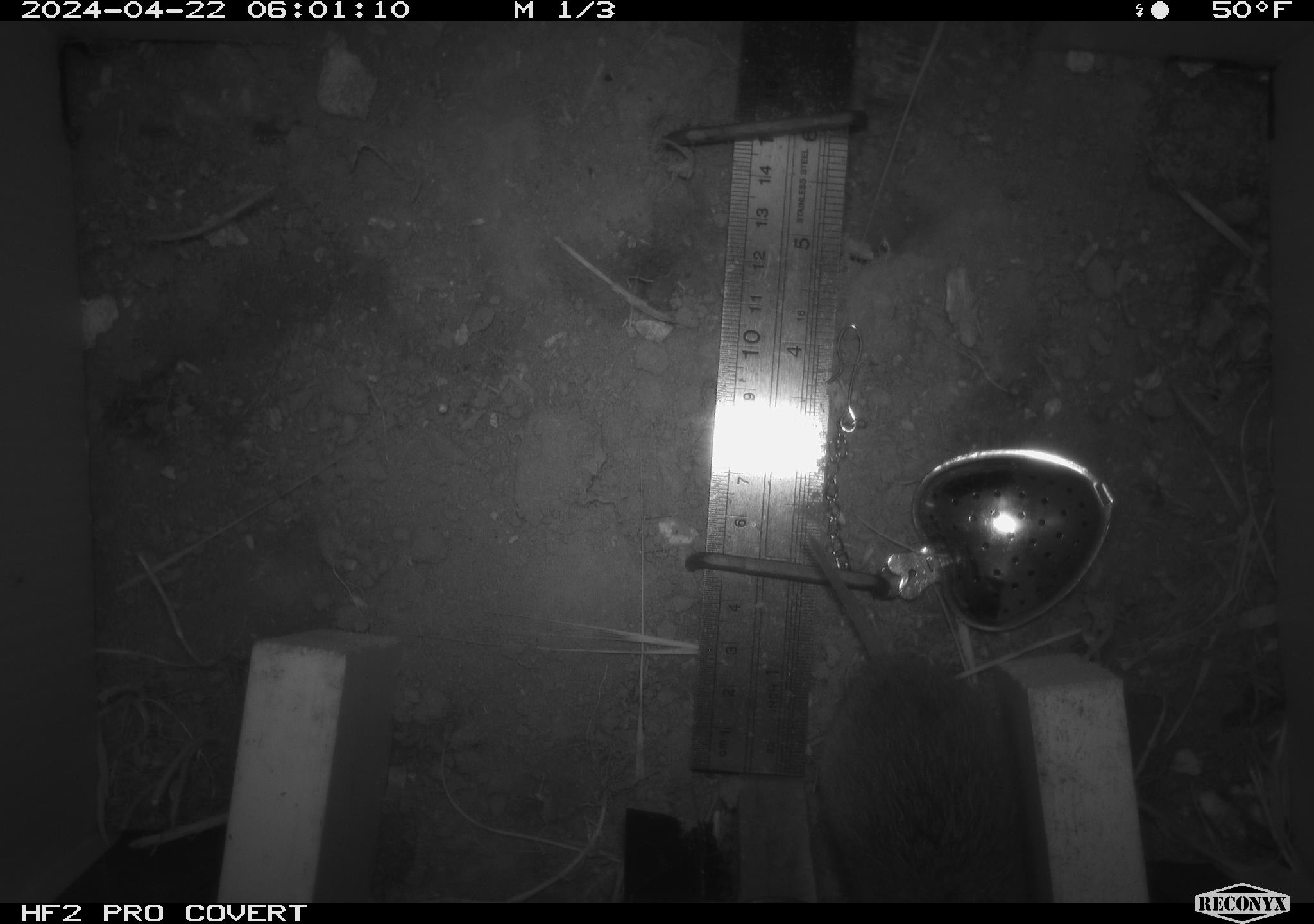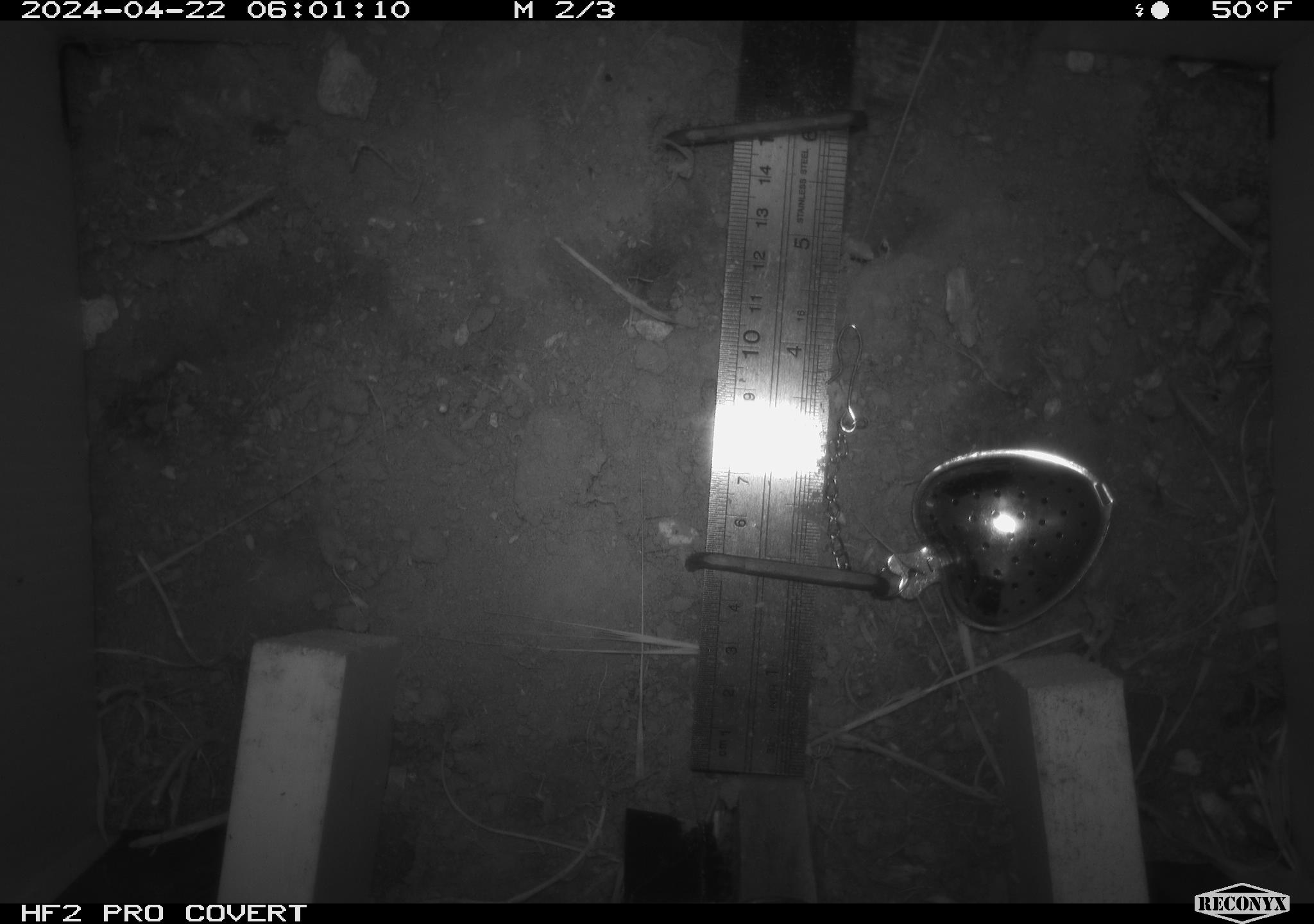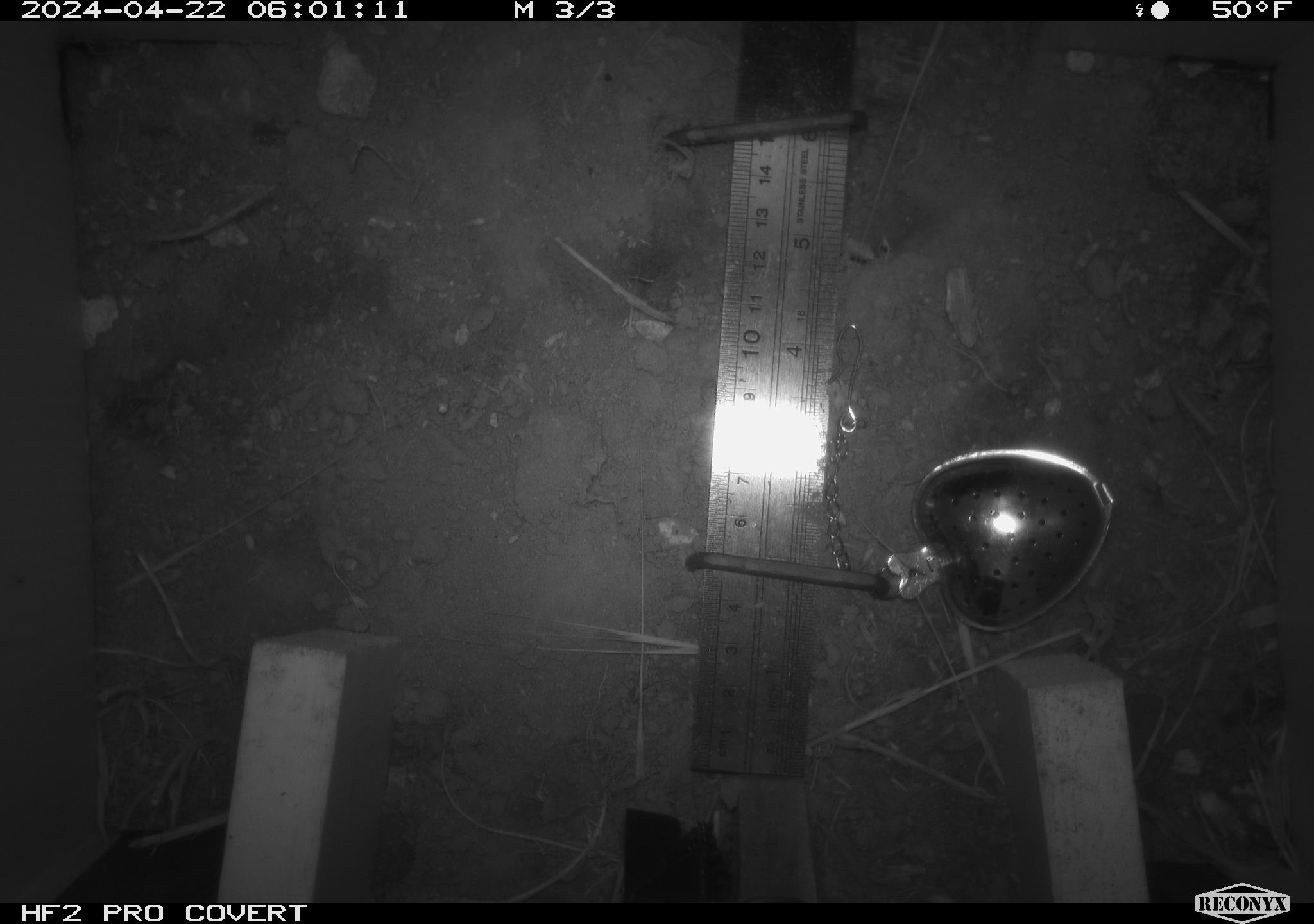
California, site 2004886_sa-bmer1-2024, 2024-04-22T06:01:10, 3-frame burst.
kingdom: Animalia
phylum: Chordata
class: Mammalia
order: Rodentia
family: Cricetidae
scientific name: Arvicolinae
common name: voles, lemmings, and muskrats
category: arvicolinae subfamily